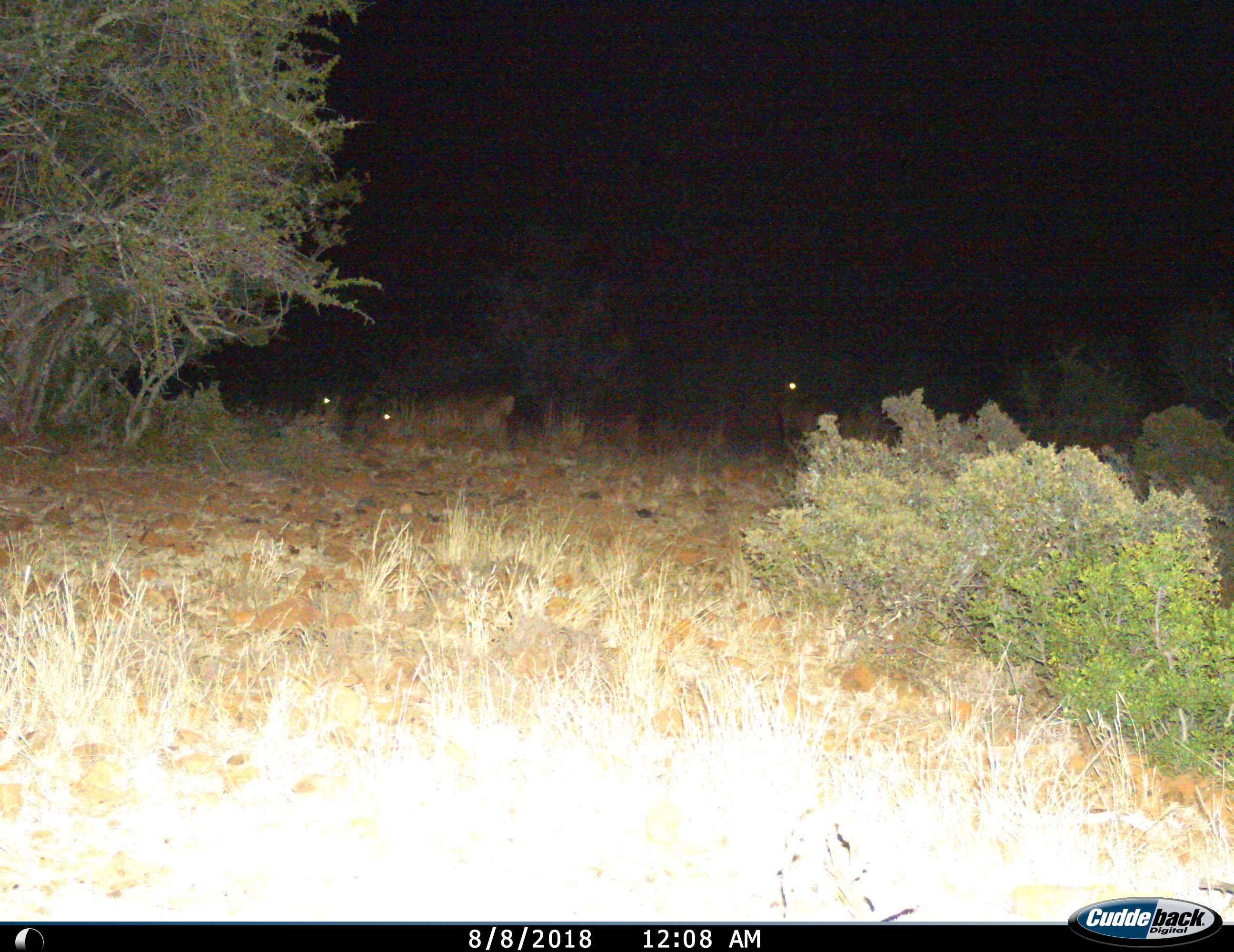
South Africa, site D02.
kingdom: Animalia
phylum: Chordata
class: Mammalia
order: Artiodactyla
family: Bovidae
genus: Tragelaphus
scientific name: Tragelaphus strepsiceros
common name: greater kudu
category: kudu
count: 3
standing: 75%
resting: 100%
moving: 0%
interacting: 0%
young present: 0%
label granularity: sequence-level